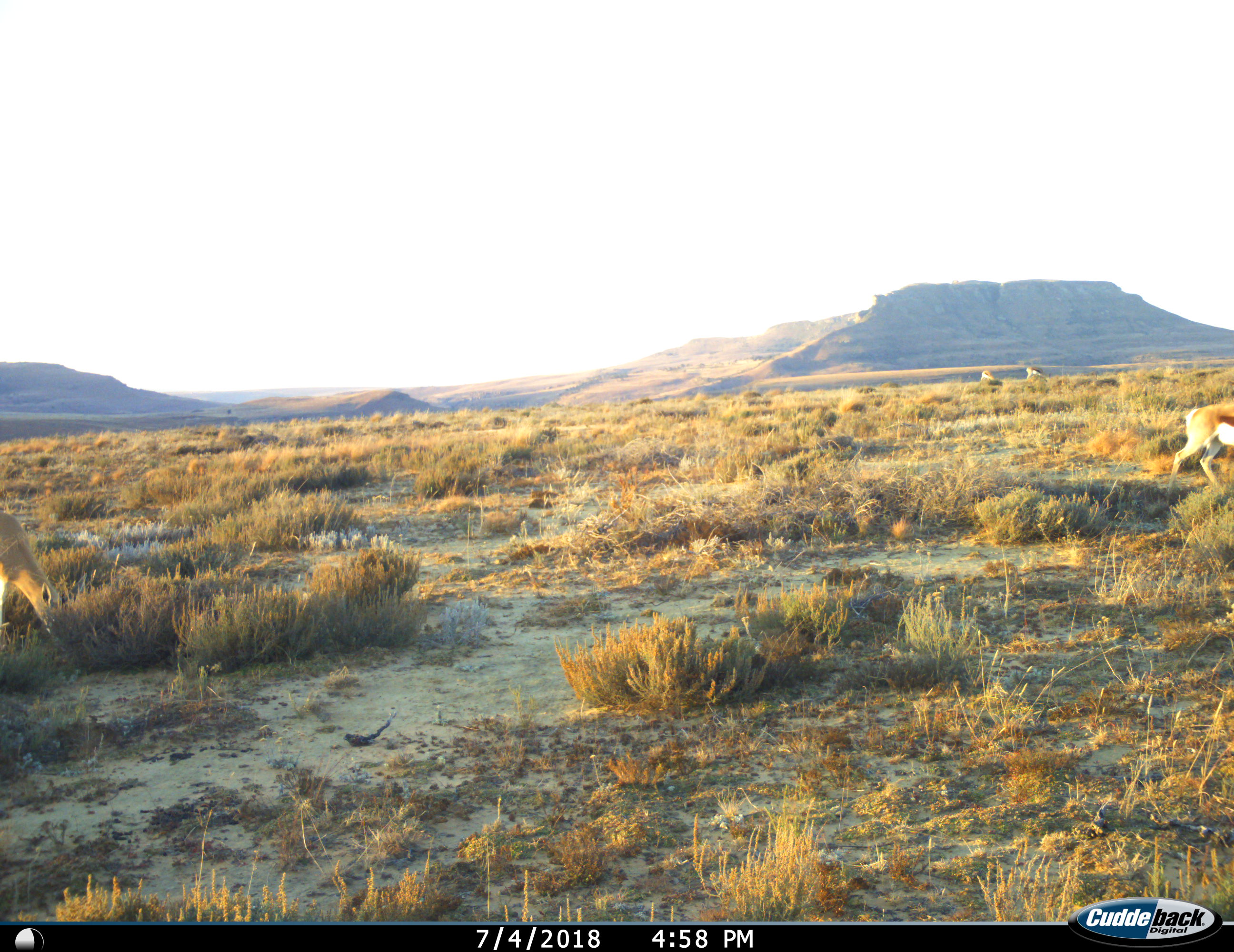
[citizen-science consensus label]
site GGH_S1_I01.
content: unidentified animal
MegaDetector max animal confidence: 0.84